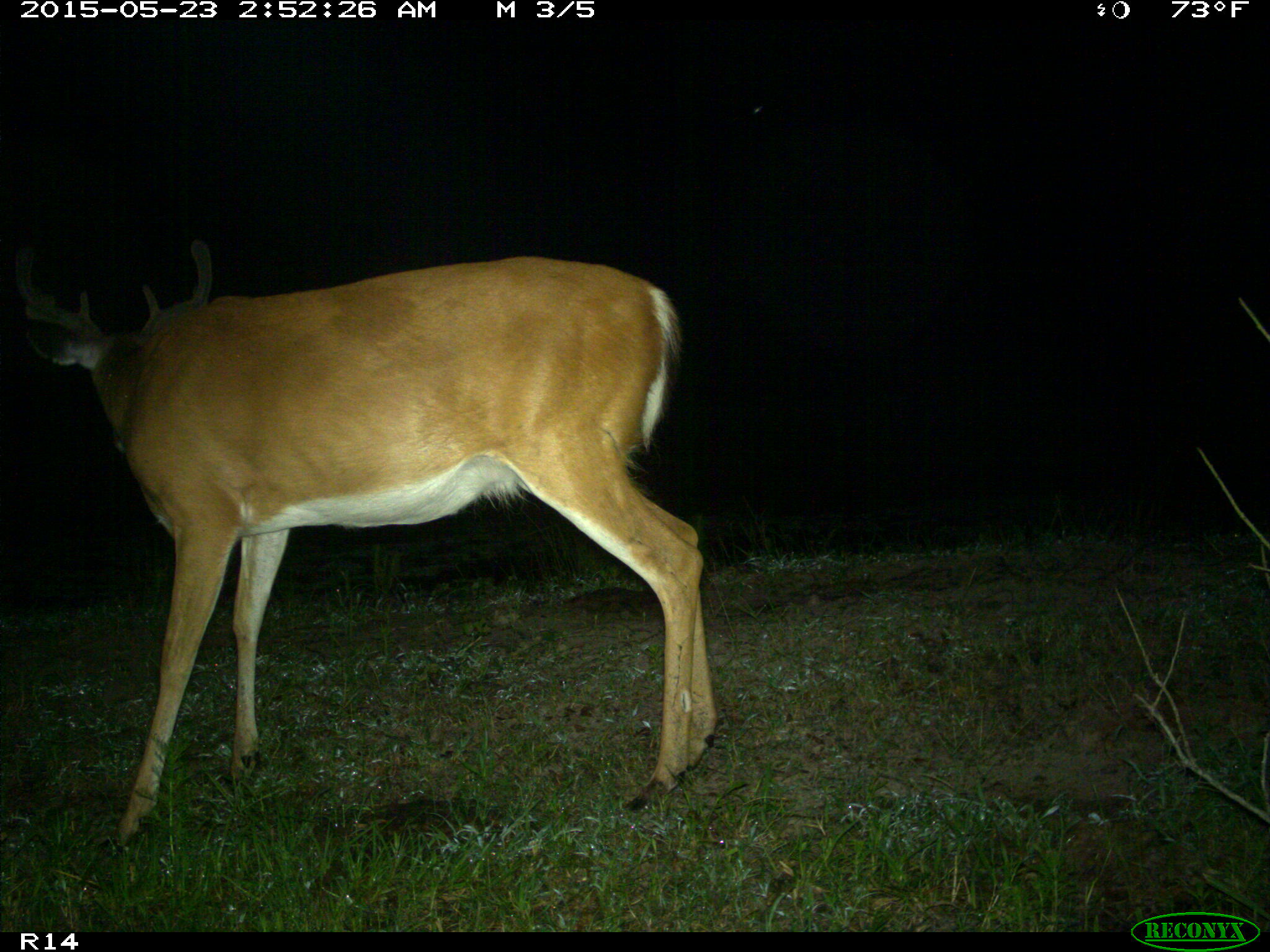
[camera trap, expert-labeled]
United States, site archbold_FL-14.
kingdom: Animalia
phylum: Chordata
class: Mammalia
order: Artiodactyla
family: Cervidae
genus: Odocoileus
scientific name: Odocoileus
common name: deer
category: unidentified deer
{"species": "unidentified deer (deer) (Odocoileus)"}